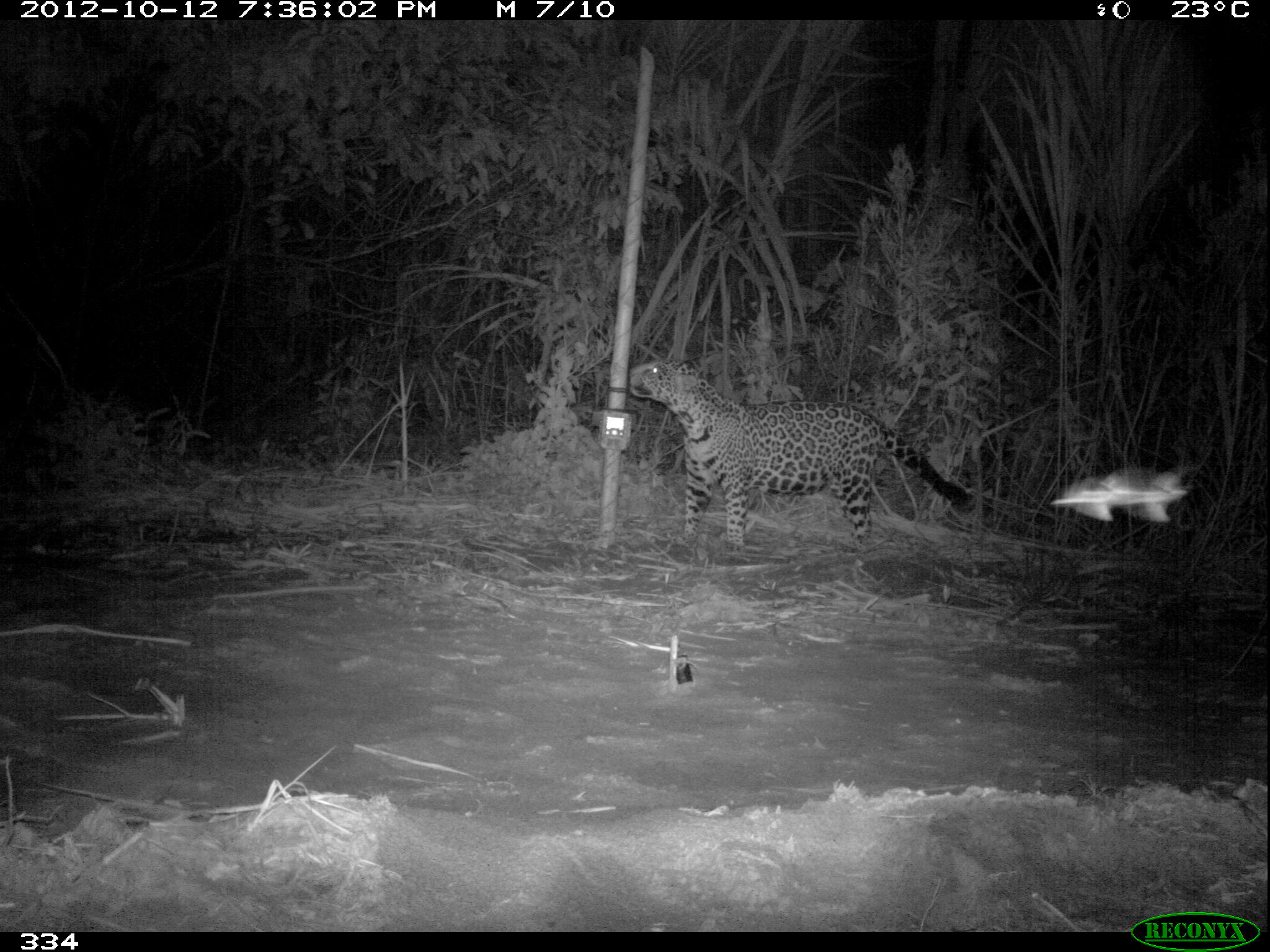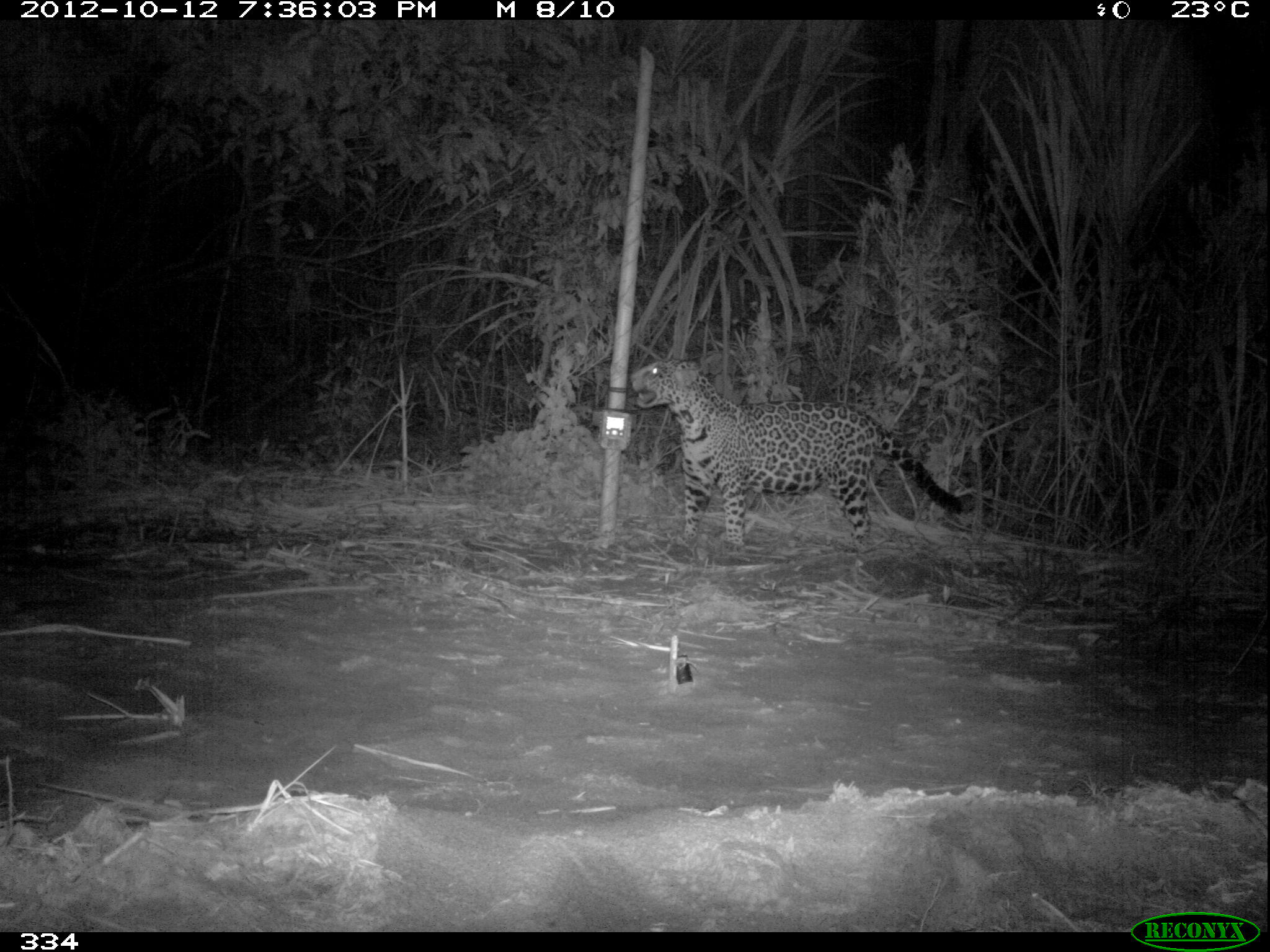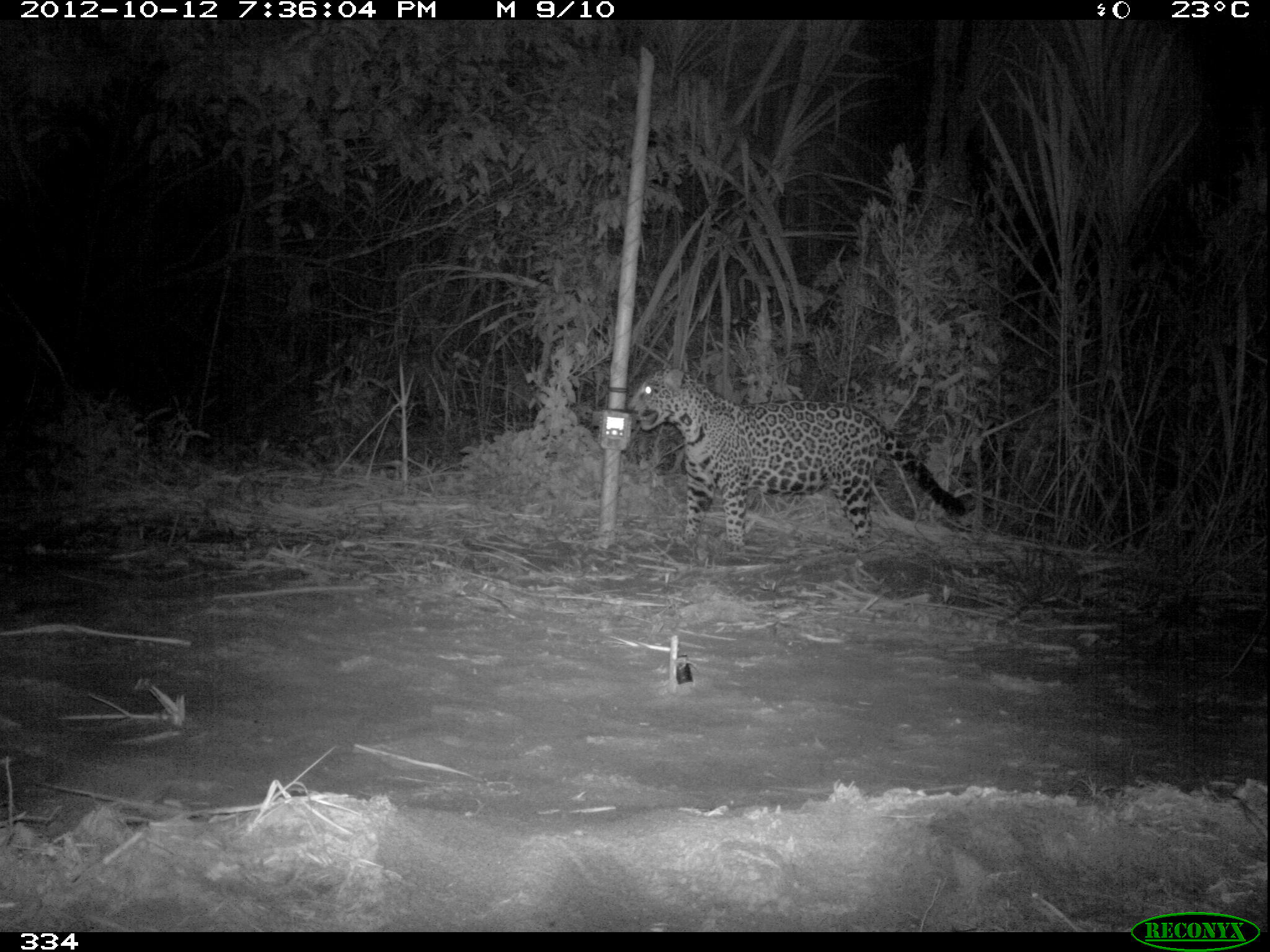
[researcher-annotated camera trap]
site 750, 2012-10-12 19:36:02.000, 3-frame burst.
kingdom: Animalia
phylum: Chordata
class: Mammalia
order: Carnivora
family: Felidae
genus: Panthera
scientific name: Panthera onca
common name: jaguar